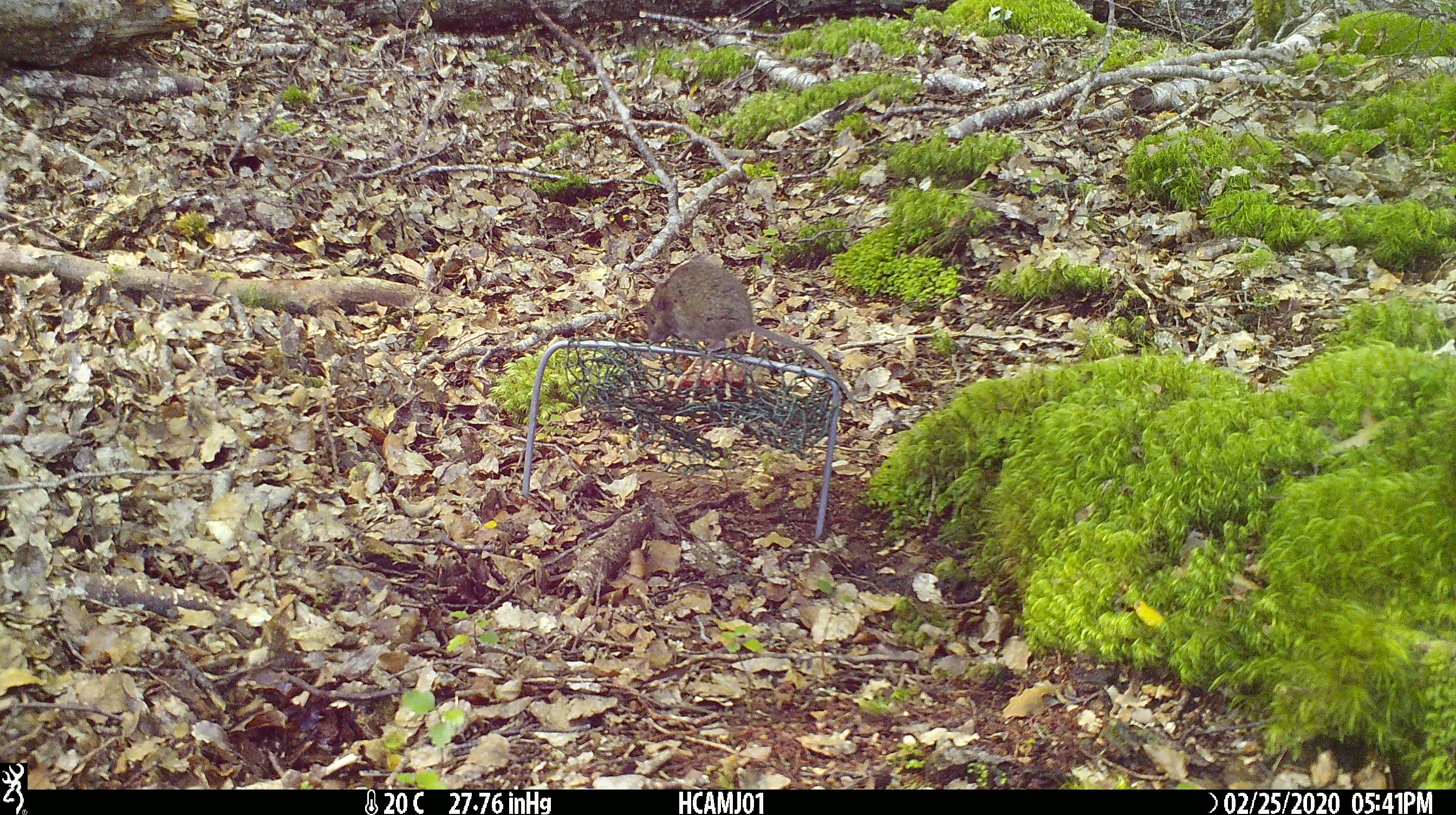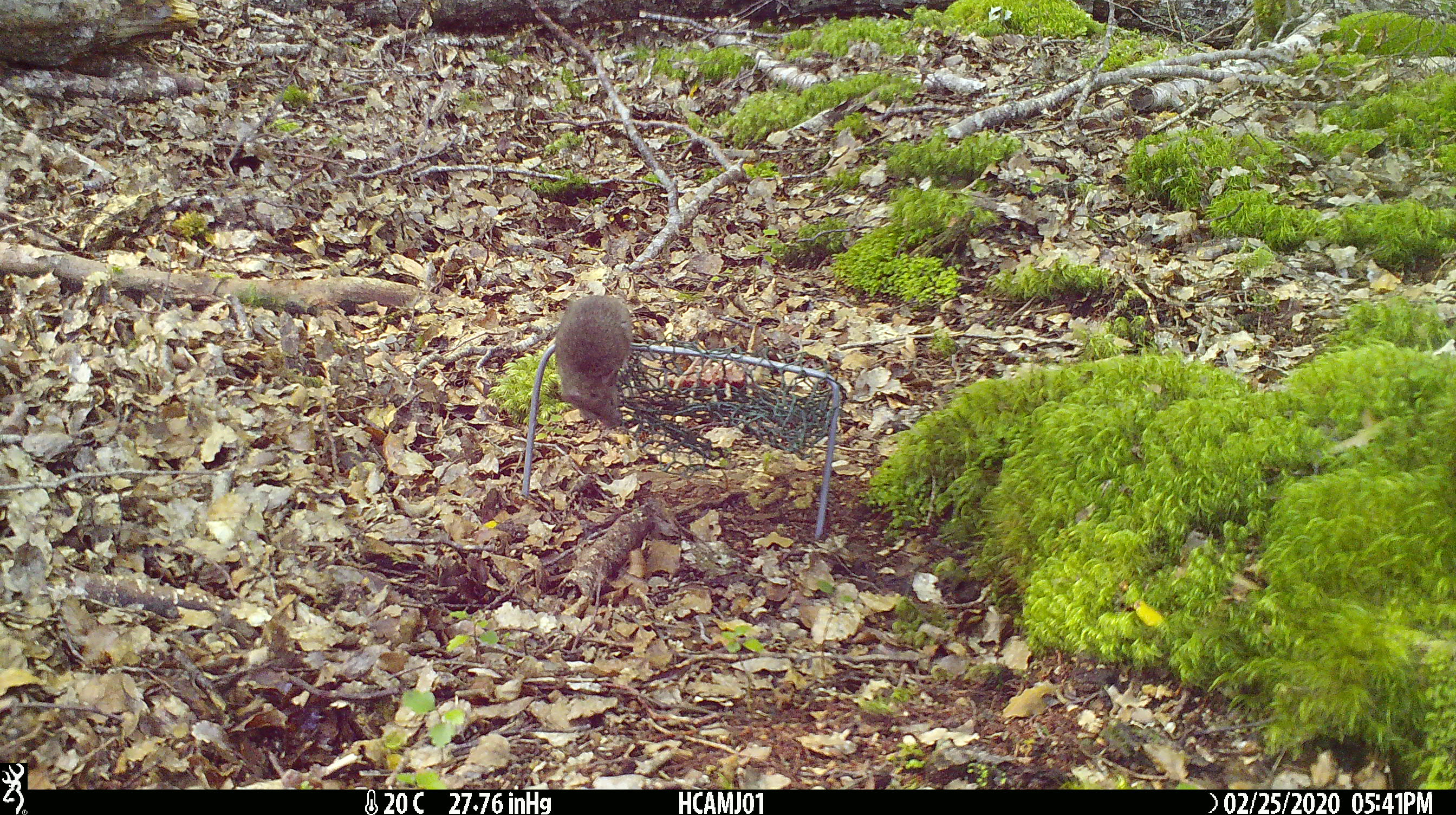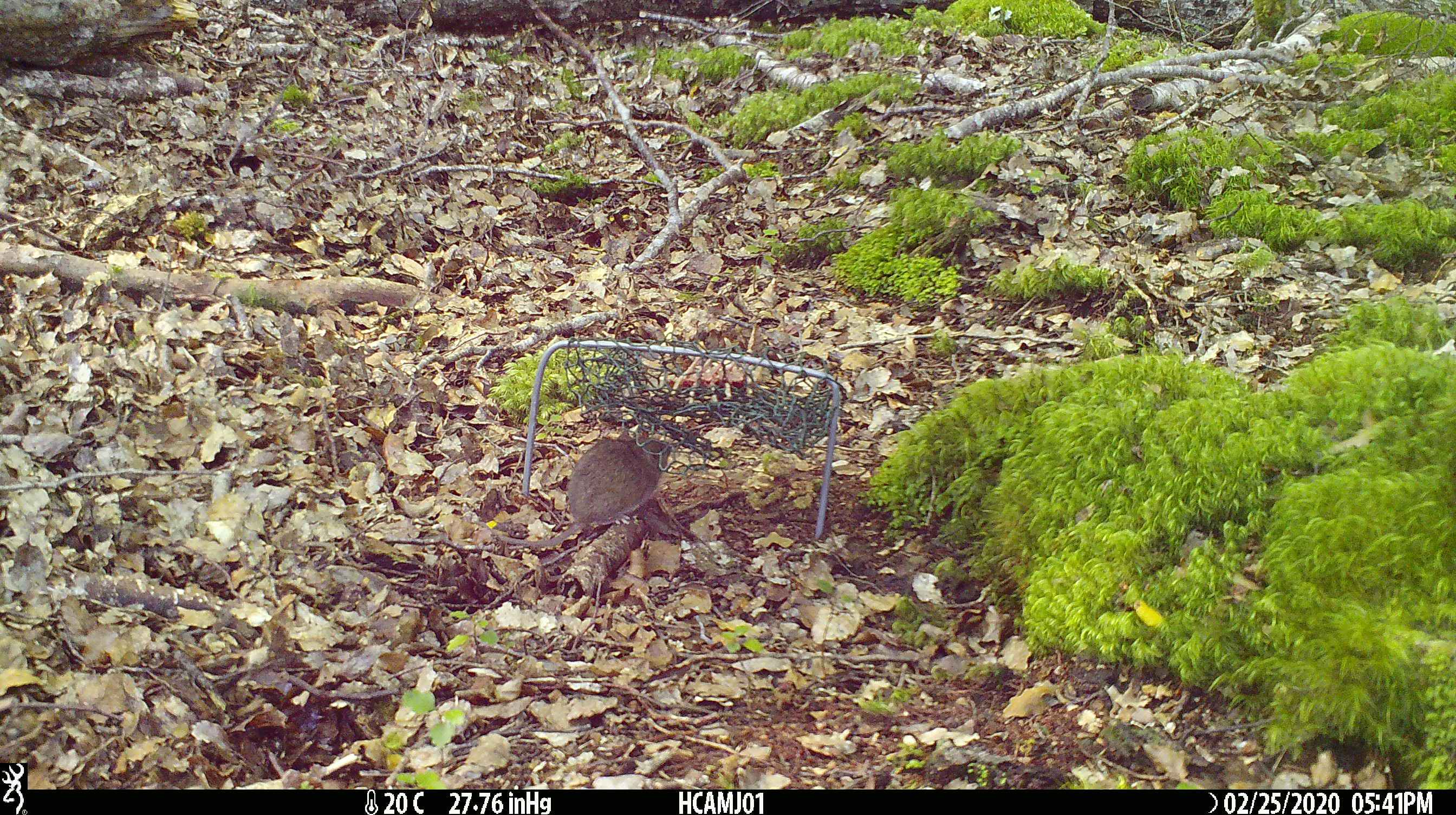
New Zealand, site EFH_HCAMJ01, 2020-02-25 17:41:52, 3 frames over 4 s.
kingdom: Animalia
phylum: Chordata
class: Mammalia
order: Rodentia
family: Muridae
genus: Mus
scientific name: Mus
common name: mouse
Mouse (Mus).